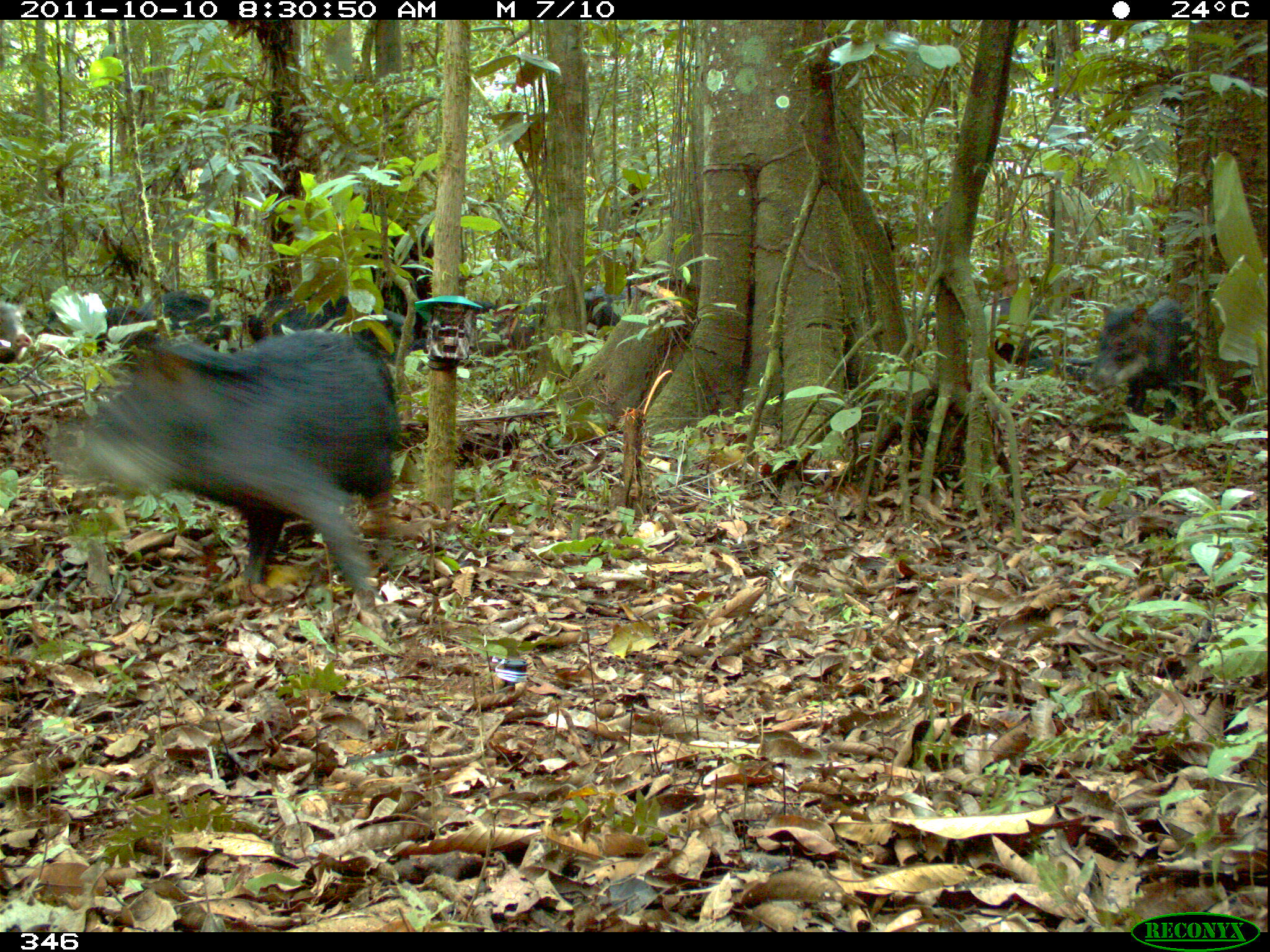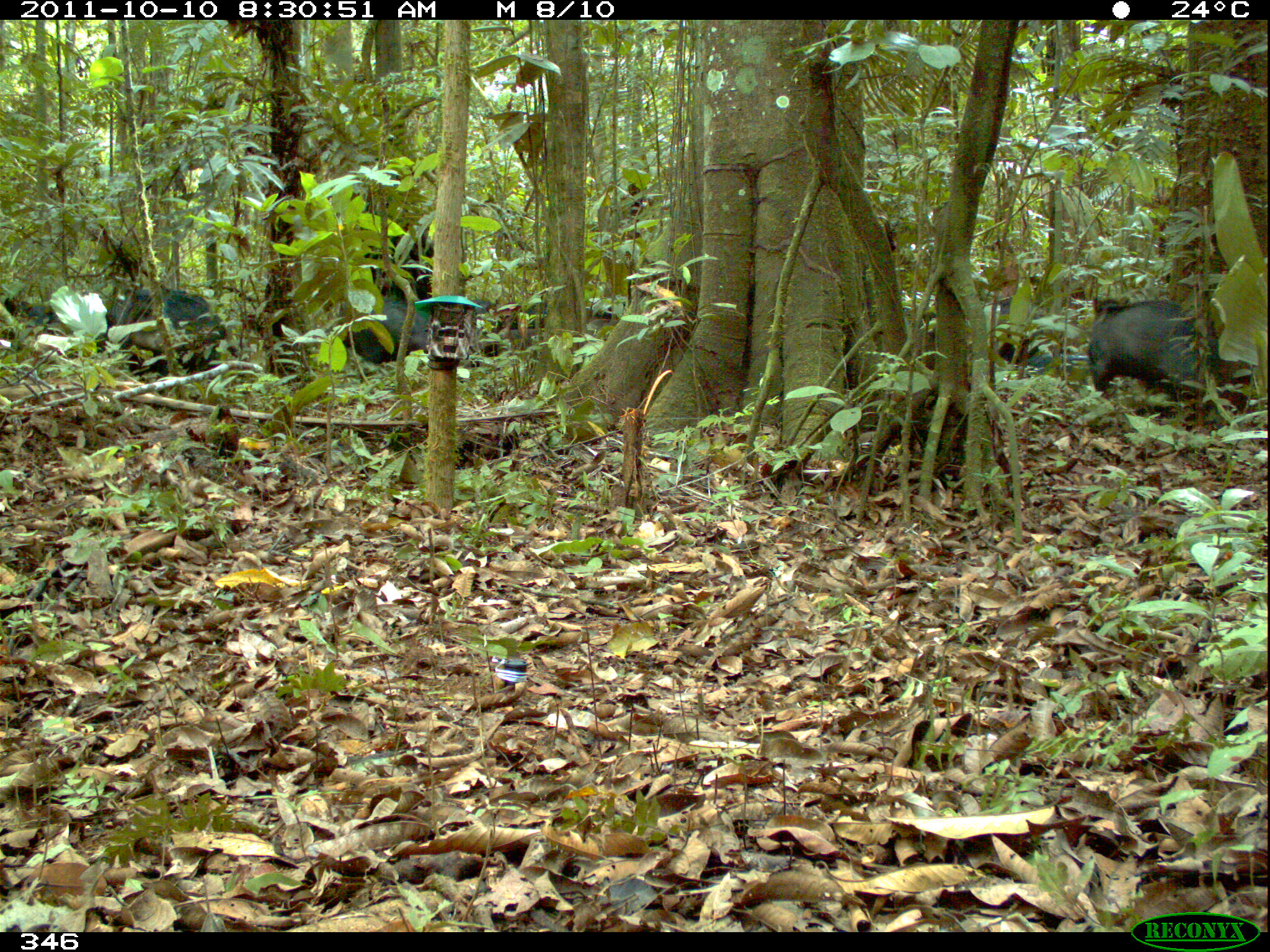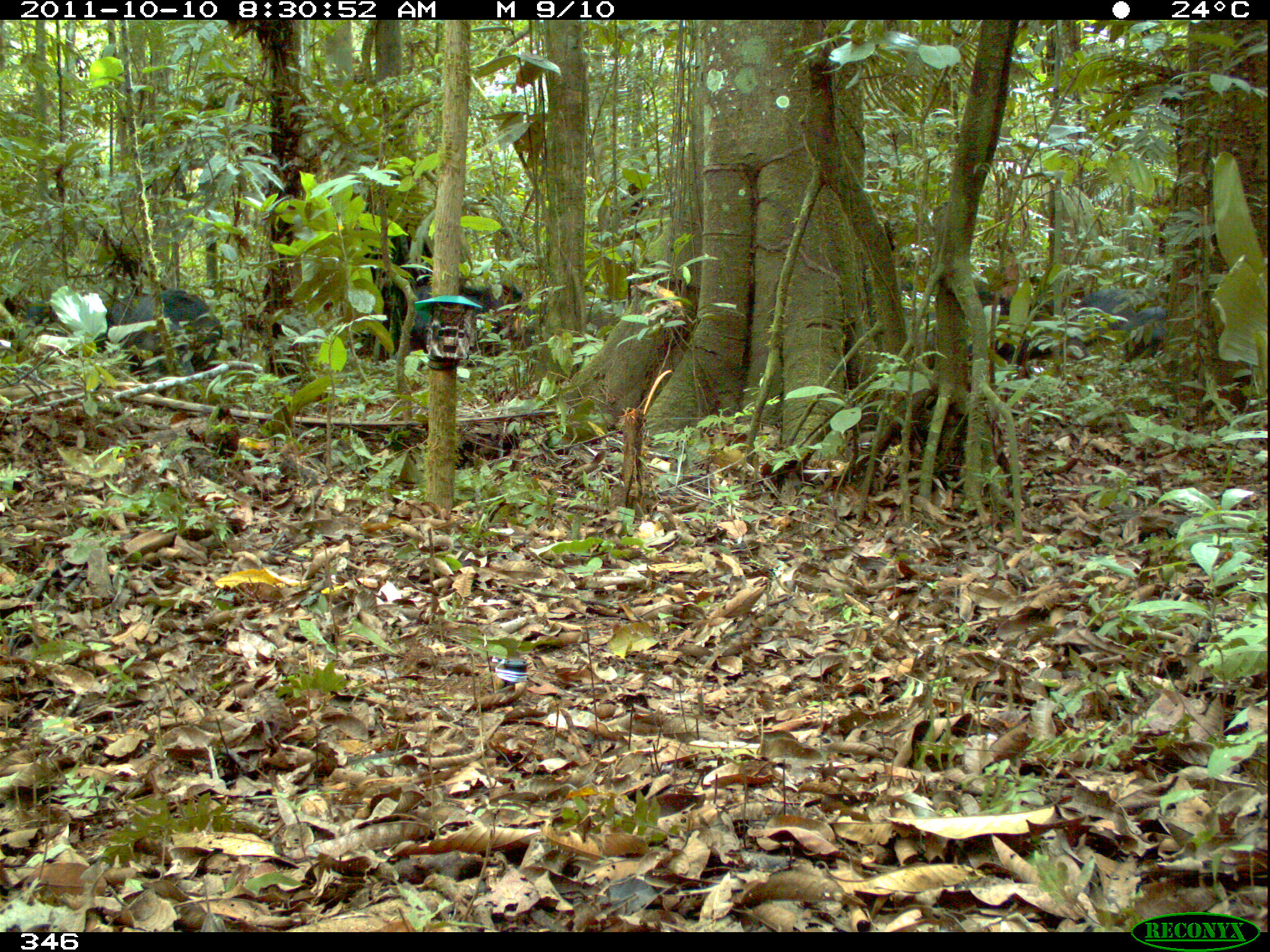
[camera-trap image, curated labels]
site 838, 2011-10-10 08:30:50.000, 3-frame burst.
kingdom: Animalia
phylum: Chordata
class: Mammalia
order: Artiodactyla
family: Tayassuidae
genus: Tayassu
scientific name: Tayassu pecari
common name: white-lipped peccary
Tayassu pecari (white-lipped peccary).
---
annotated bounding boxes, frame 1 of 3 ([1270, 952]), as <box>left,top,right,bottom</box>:
tayassu pecari: <box>46,328,398,627</box>; <box>1086,295,1202,442</box>; <box>243,290,409,357</box>; <box>132,288,232,356</box>; <box>413,295,497,361</box>; <box>43,306,143,355</box>; <box>993,291,1051,363</box>; <box>582,281,637,342</box>; <box>506,296,549,360</box>; <box>1023,348,1095,380</box>; <box>1,298,31,363</box>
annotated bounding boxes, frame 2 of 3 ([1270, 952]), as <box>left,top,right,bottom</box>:
tayassu pecari: <box>1086,293,1217,432</box>; <box>332,287,490,385</box>; <box>119,283,228,387</box>; <box>2,294,115,368</box>; <box>995,275,1072,366</box>; <box>512,297,620,329</box>; <box>1016,345,1088,383</box>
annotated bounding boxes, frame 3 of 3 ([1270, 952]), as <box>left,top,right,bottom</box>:
tayassu pecari: <box>341,224,440,365</box>; <box>102,288,220,372</box>; <box>403,276,524,348</box>; <box>968,286,1073,364</box>; <box>1071,285,1168,346</box>; <box>1115,305,1171,372</box>; <box>6,290,61,338</box>